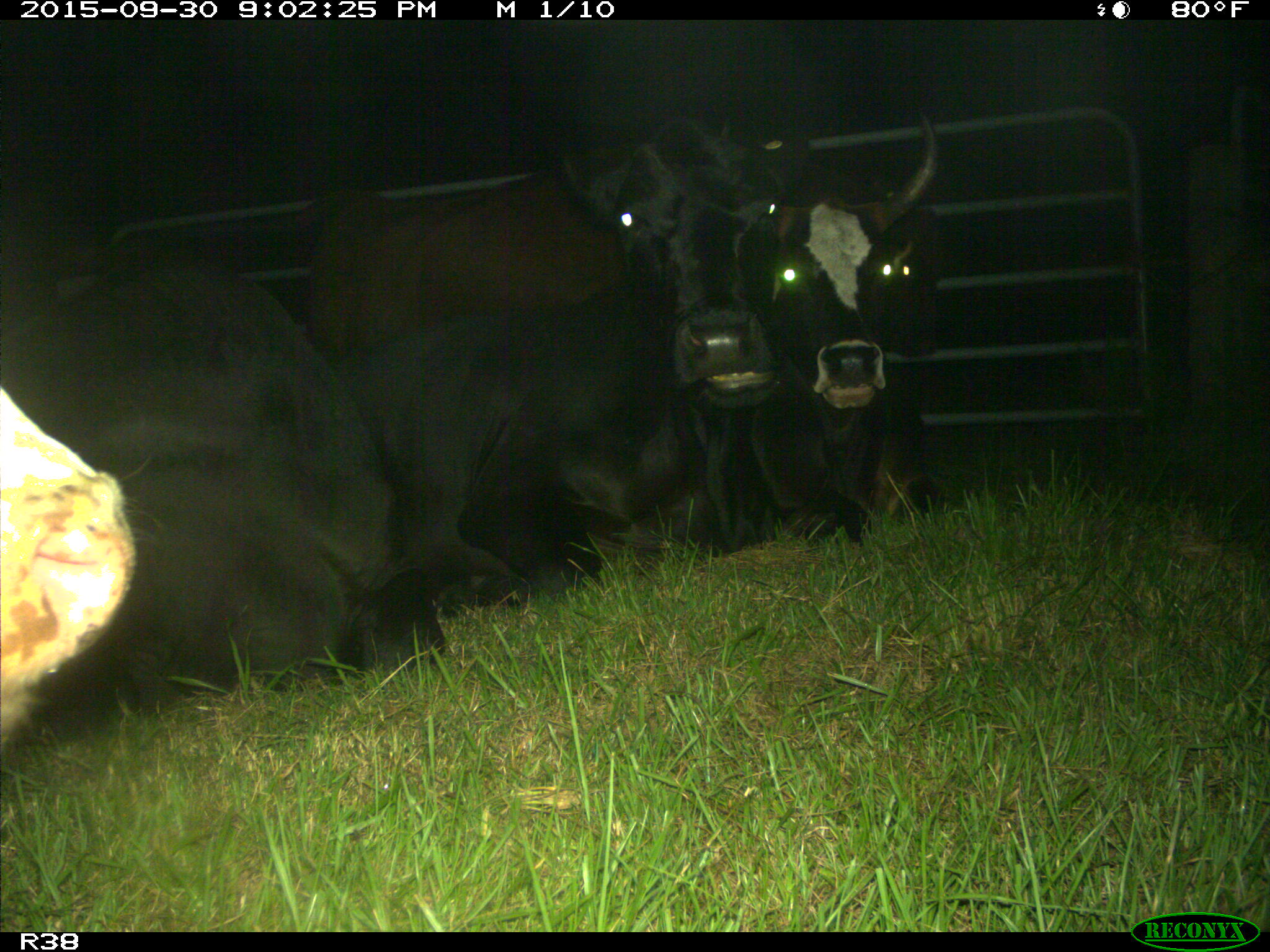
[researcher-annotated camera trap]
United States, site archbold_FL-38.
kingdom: Animalia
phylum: Chordata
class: Mammalia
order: Artiodactyla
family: Bovidae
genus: Bos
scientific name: Bos taurus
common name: domestic cow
Bos taurus (domestic cow).